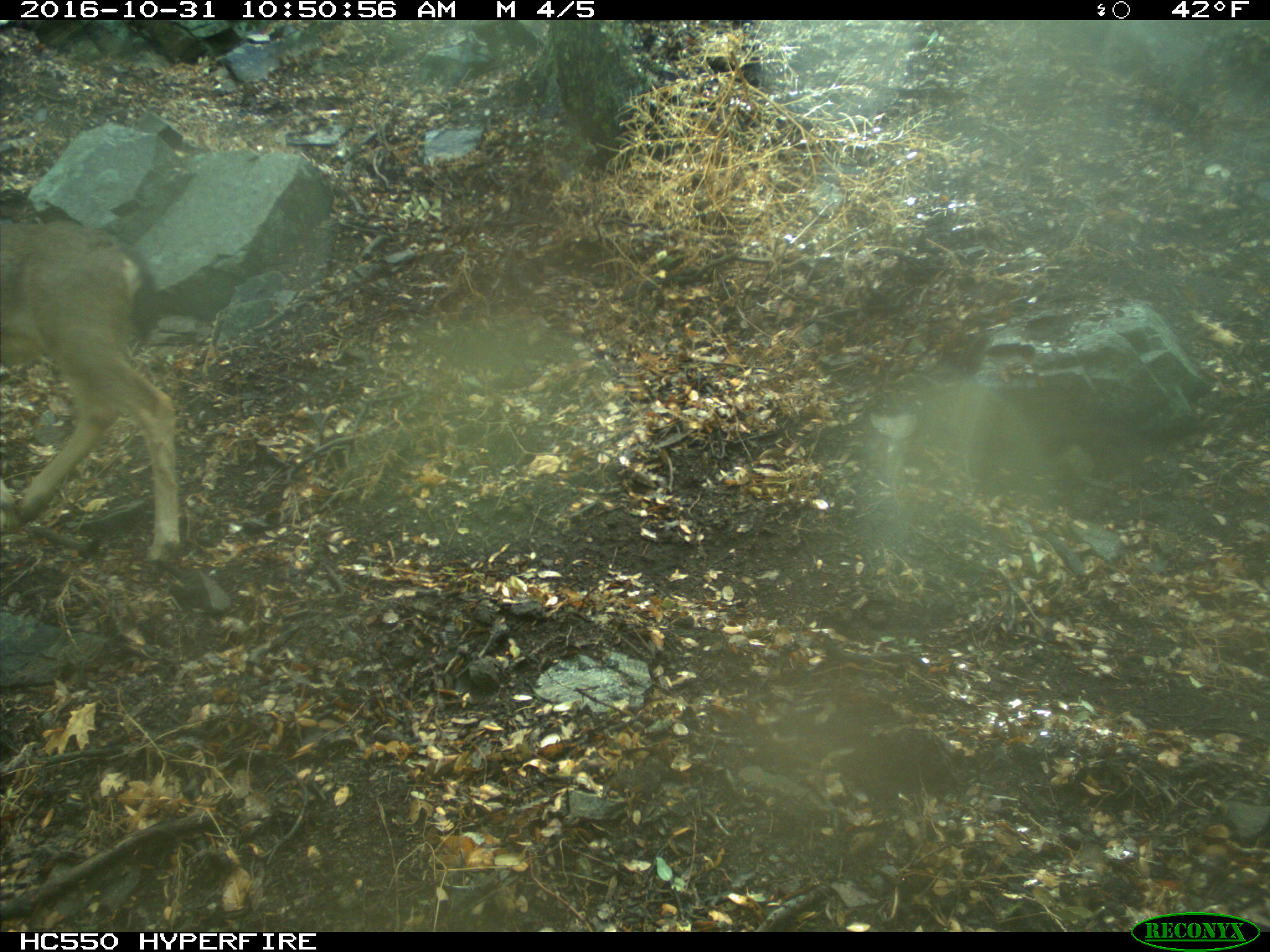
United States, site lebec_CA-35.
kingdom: Animalia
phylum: Chordata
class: Mammalia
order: Artiodactyla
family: Cervidae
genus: Odocoileus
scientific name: Odocoileus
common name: deer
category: unidentified deer